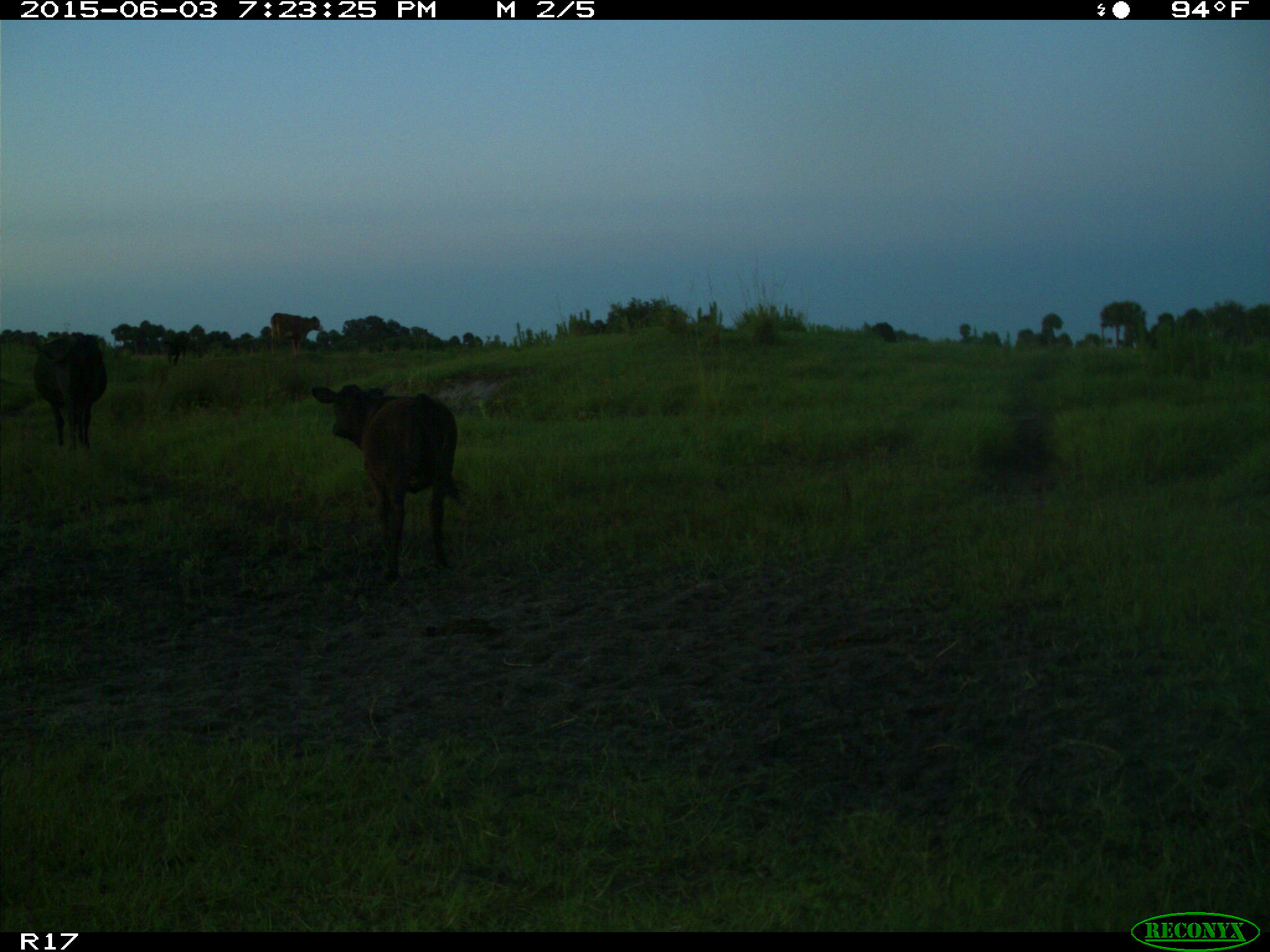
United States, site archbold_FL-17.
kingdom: Animalia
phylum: Chordata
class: Mammalia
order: Artiodactyla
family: Bovidae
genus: Bos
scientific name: Bos taurus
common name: domestic cow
Bos taurus (domestic cow).